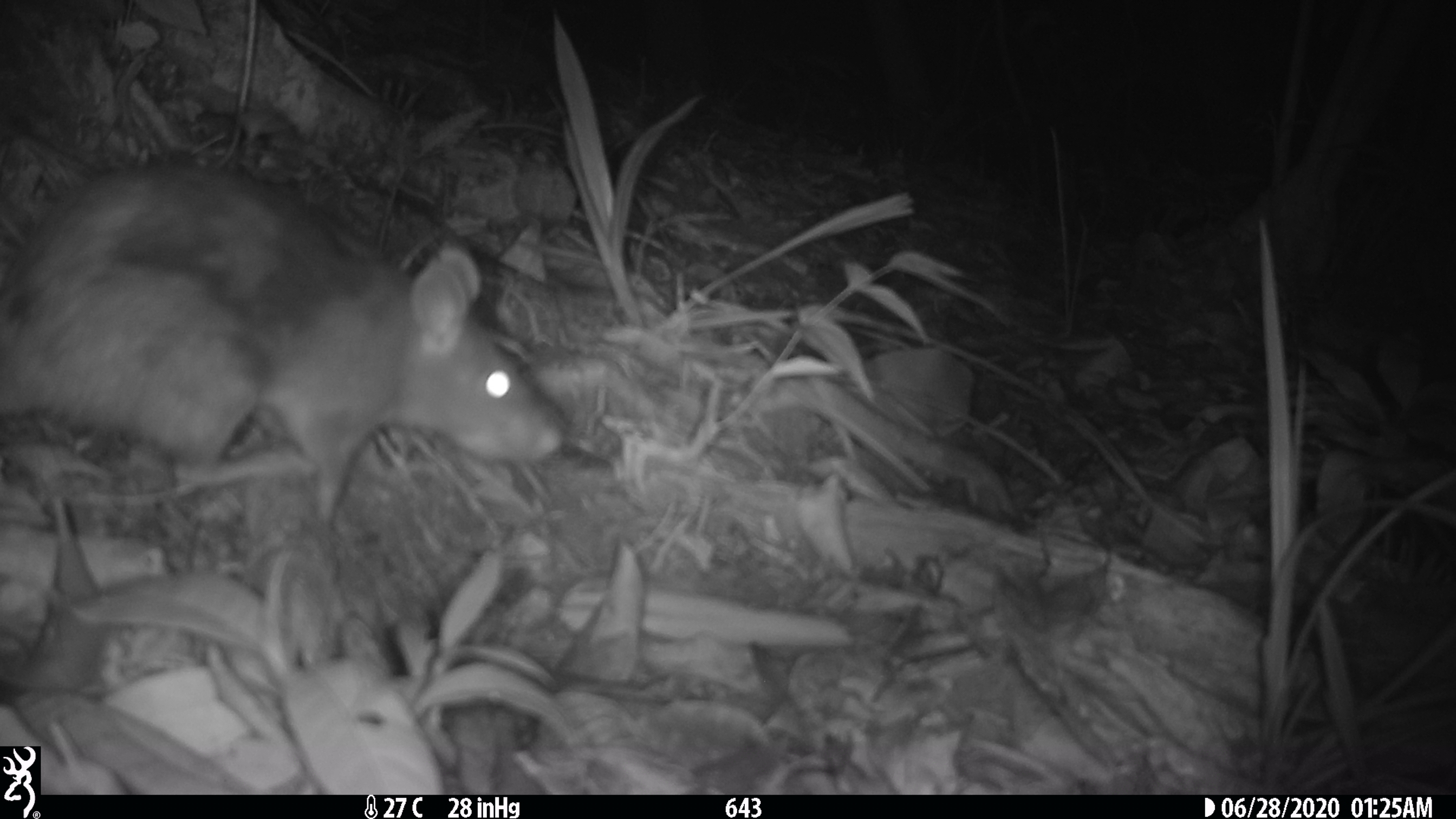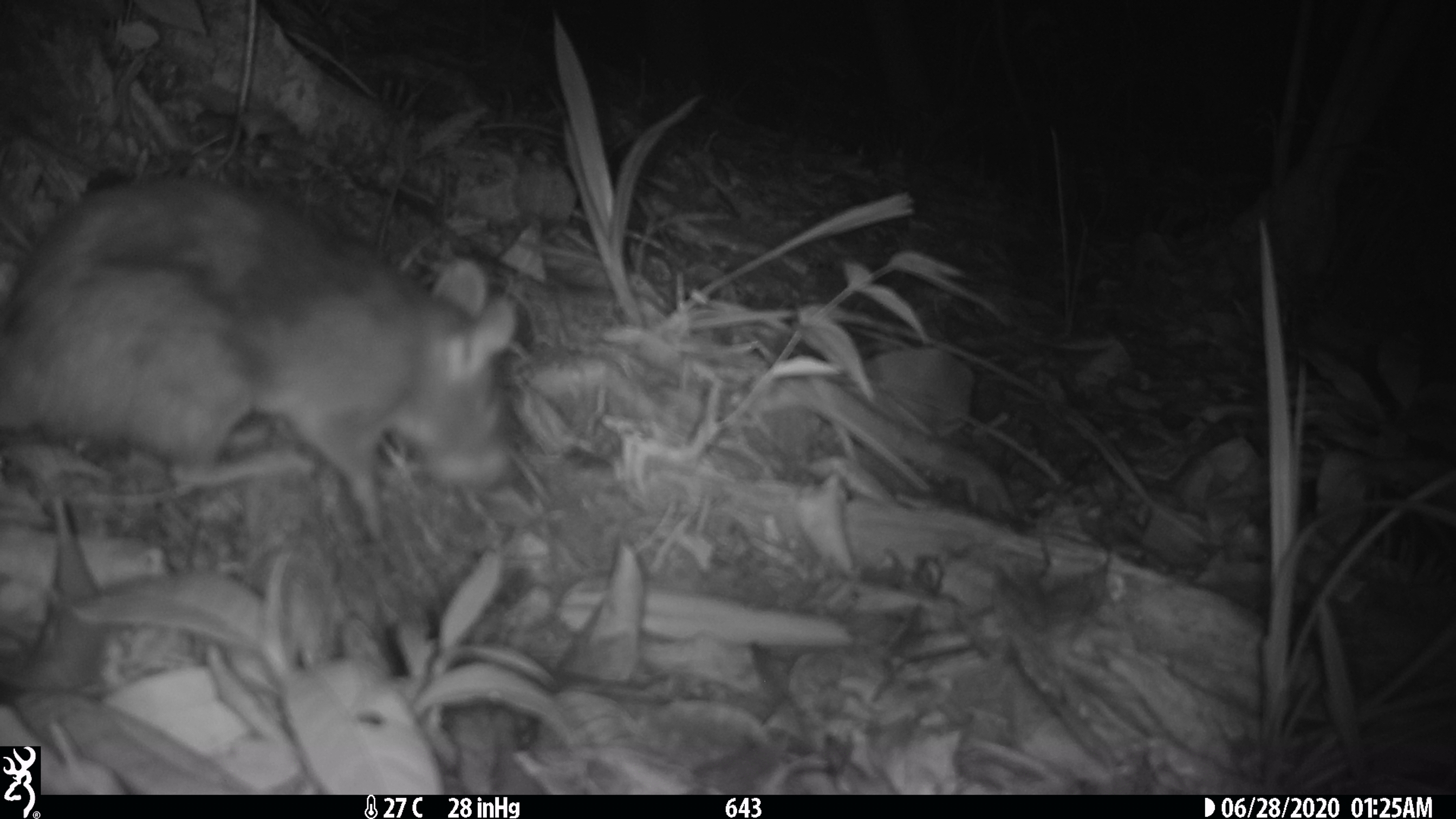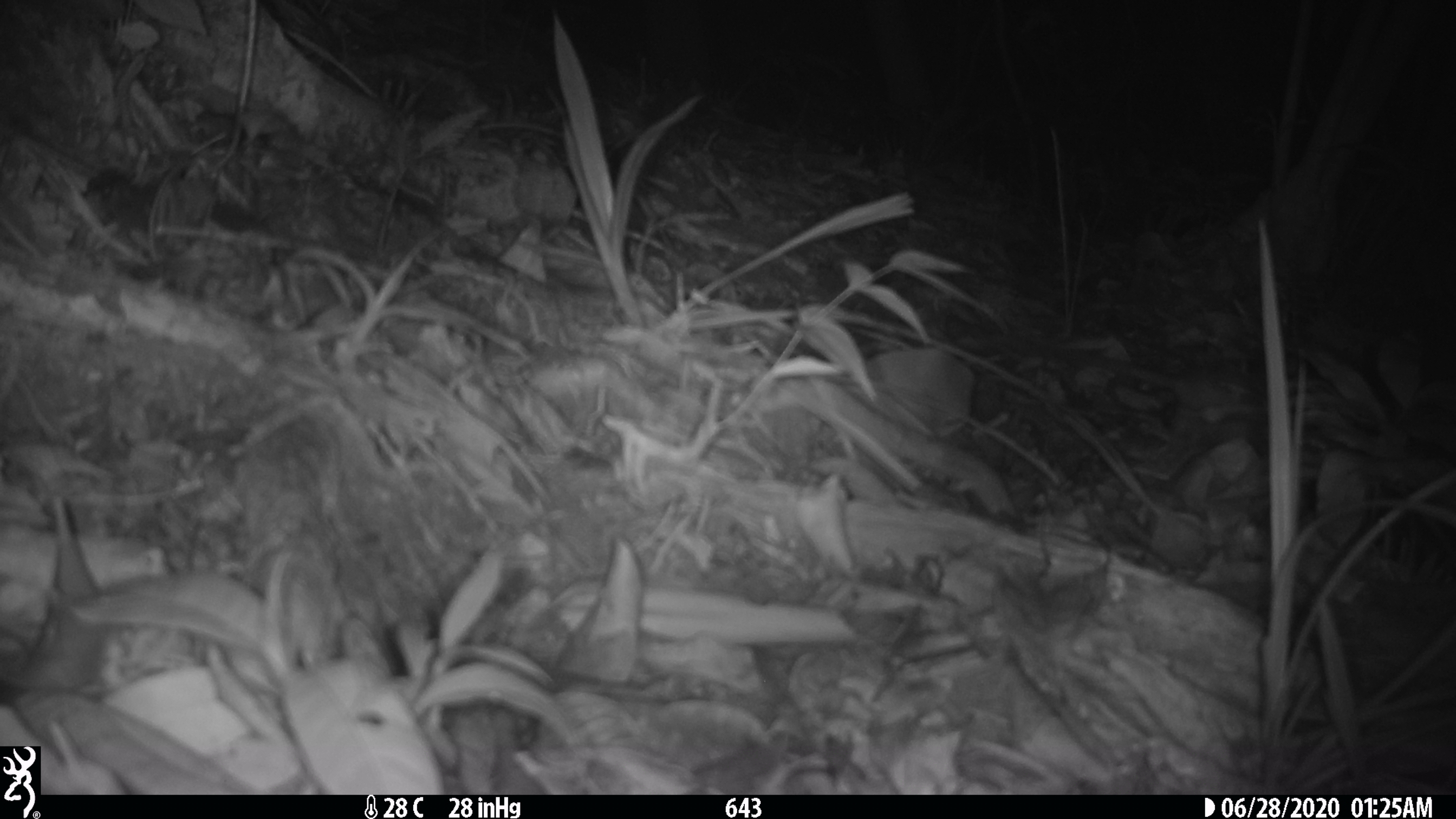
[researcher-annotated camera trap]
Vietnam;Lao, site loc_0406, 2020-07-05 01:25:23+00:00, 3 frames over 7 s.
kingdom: Animalia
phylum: Chordata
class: Mammalia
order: Rodentia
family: Muridae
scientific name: Muridae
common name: old-world mice and rats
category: unidentified murid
Unidentified murid (old-world mice and rats) (Muridae). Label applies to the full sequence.